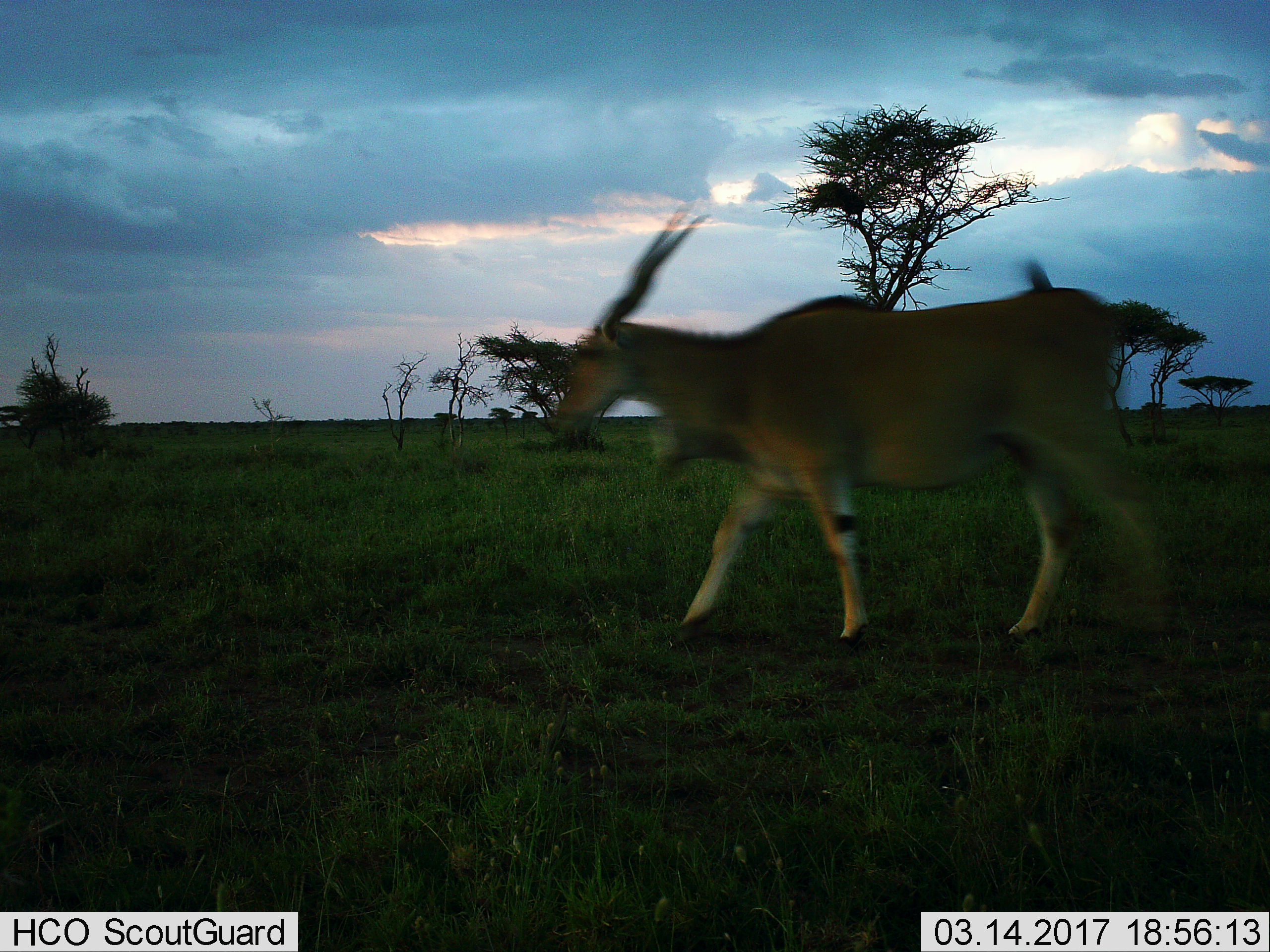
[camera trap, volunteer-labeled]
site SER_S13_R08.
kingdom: Animalia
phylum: Chordata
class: Mammalia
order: Artiodactyla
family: Bovidae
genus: Tragelaphus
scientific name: Tragelaphus oryx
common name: eland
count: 1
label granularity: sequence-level